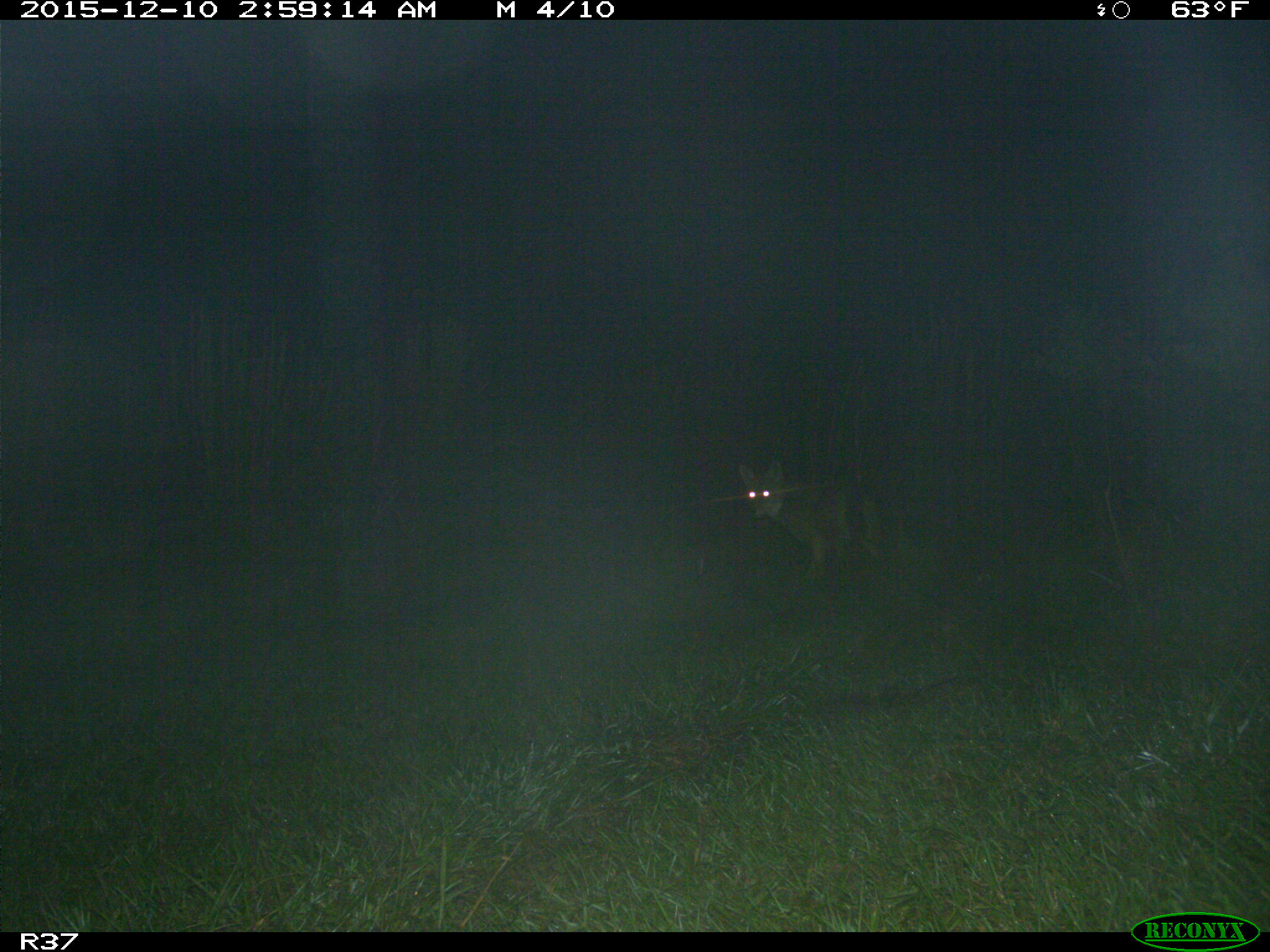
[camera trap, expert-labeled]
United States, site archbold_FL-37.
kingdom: Animalia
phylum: Chordata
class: Mammalia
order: Carnivora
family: Canidae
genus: Canis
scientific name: Canis latrans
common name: coyote